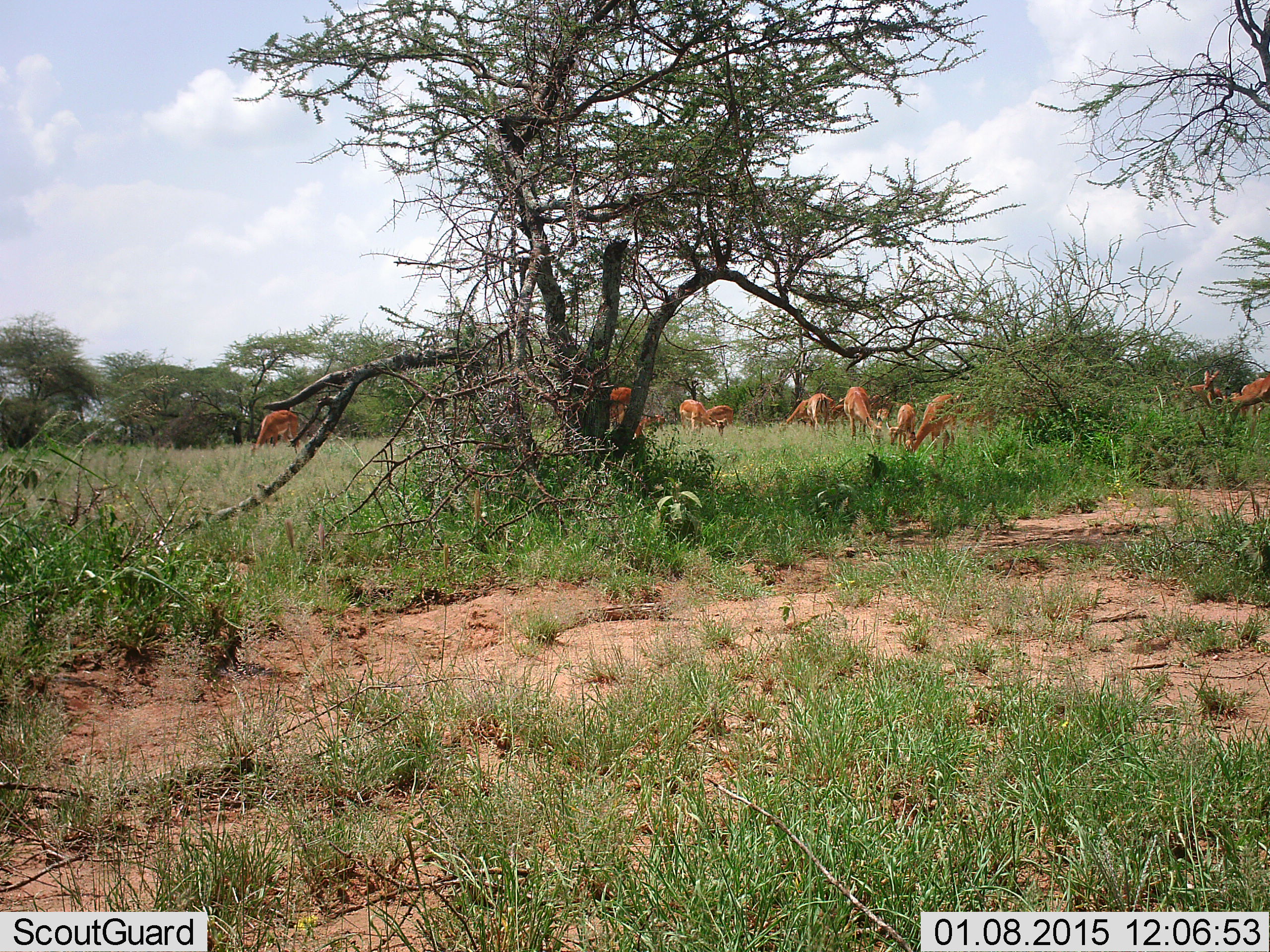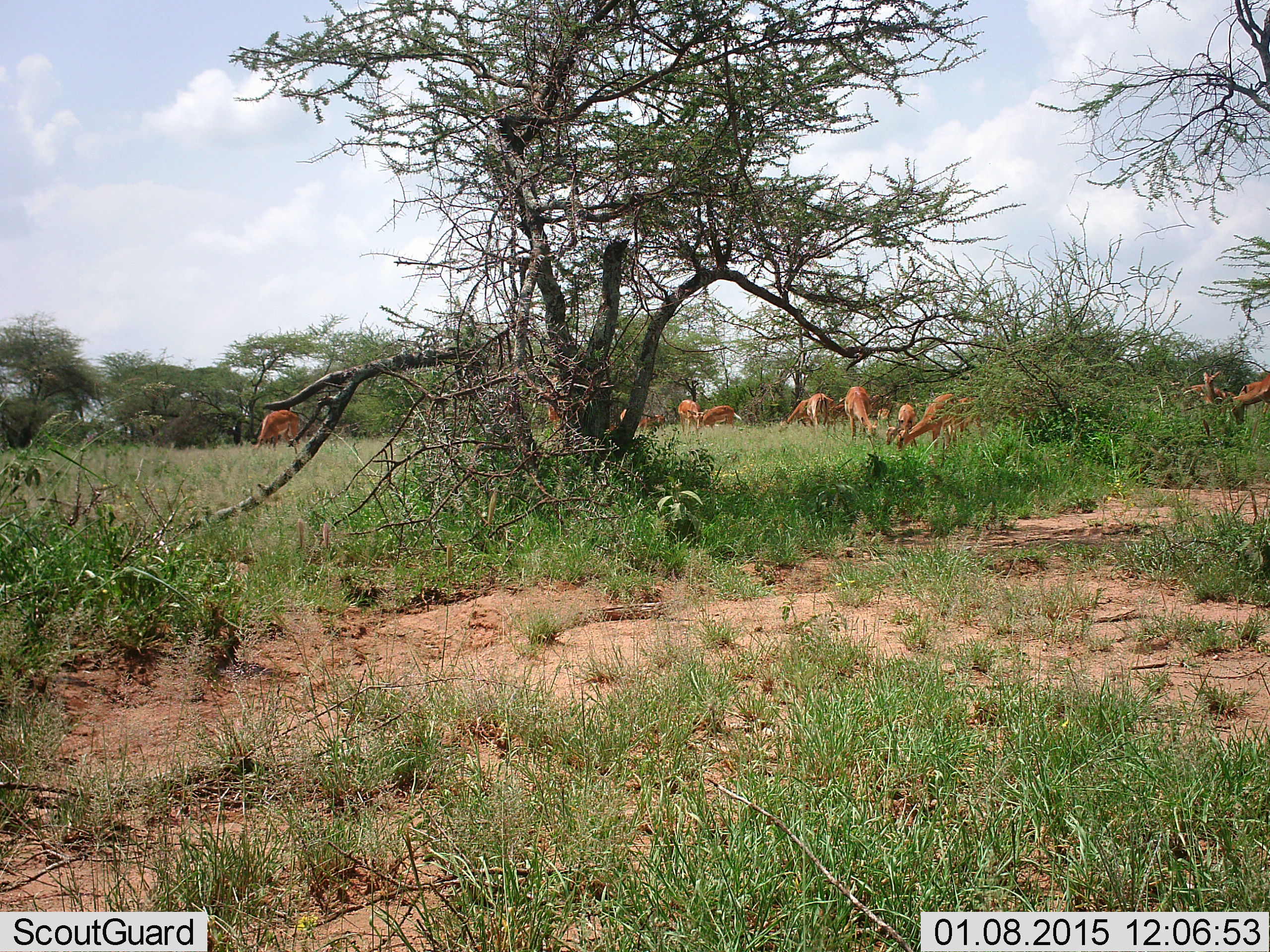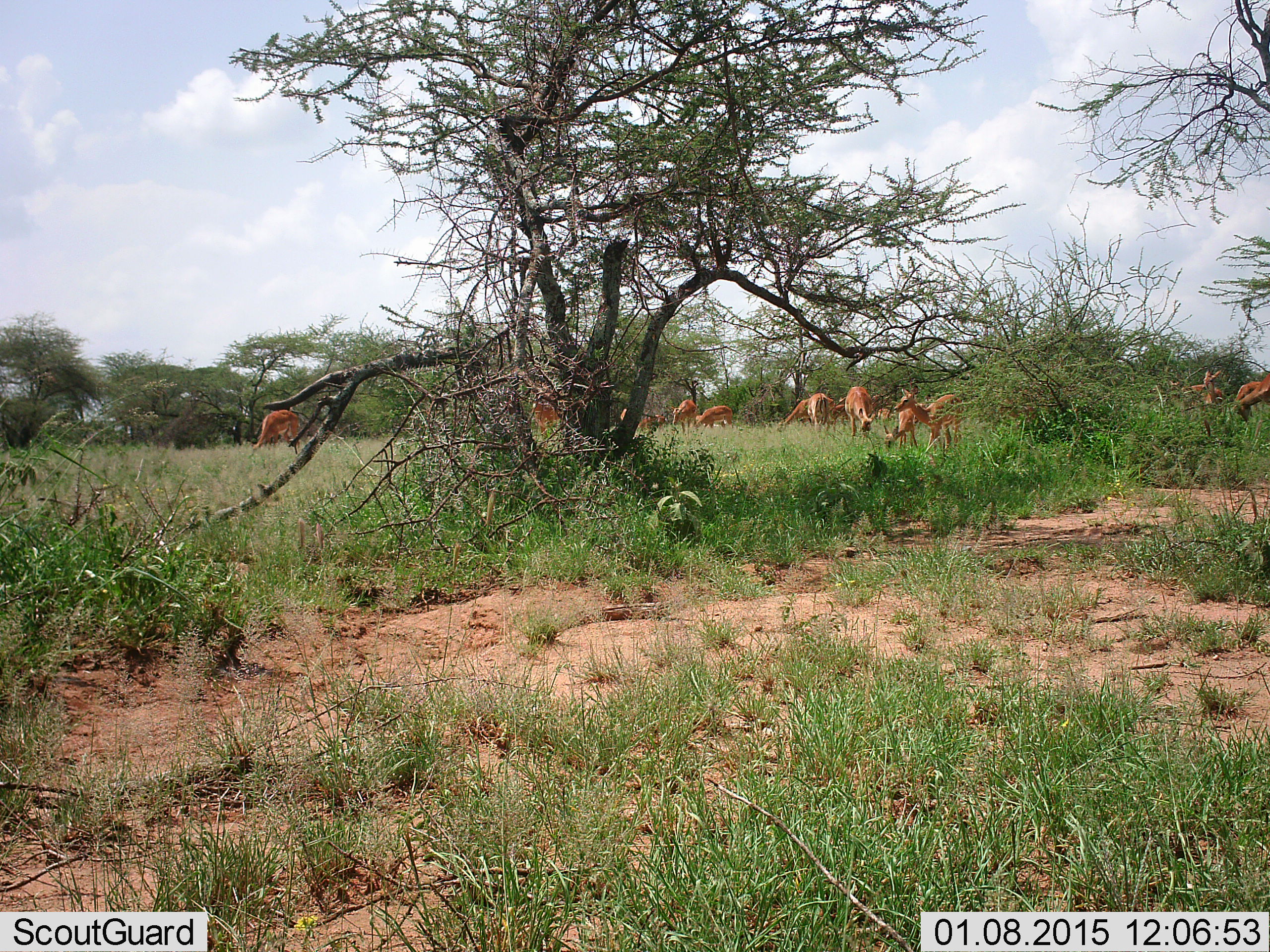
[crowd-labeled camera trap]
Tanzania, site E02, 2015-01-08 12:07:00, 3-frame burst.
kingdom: Animalia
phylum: Chordata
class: Mammalia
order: Artiodactyla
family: Bovidae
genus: Aepyceros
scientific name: Aepyceros melampus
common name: impala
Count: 11-50.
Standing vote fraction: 50%.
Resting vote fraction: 0%.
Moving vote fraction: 10%.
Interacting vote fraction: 0%.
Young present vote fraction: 10%.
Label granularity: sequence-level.